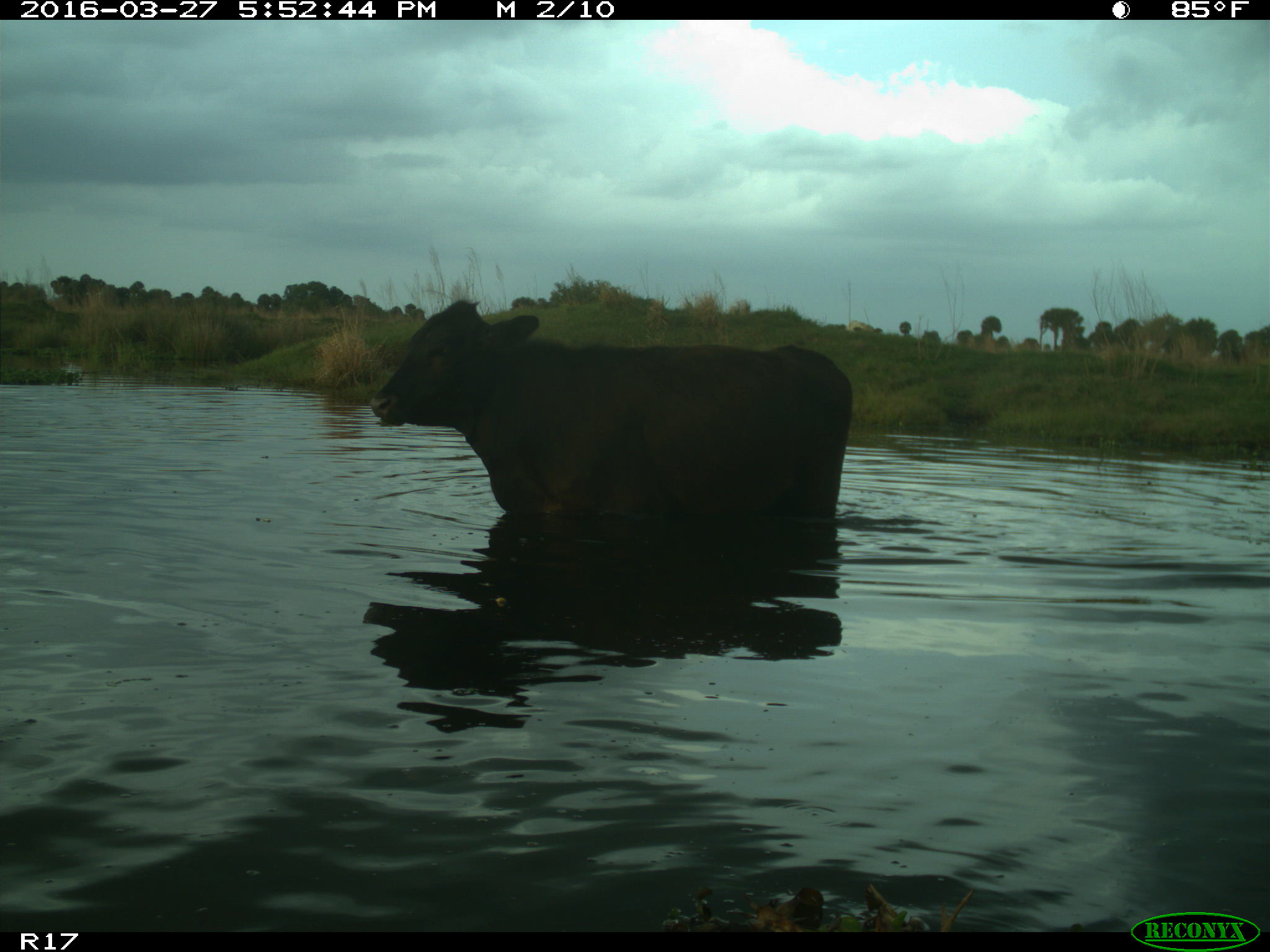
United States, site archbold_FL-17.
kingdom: Animalia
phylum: Chordata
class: Mammalia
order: Artiodactyla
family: Bovidae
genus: Bos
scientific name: Bos taurus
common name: domestic cow